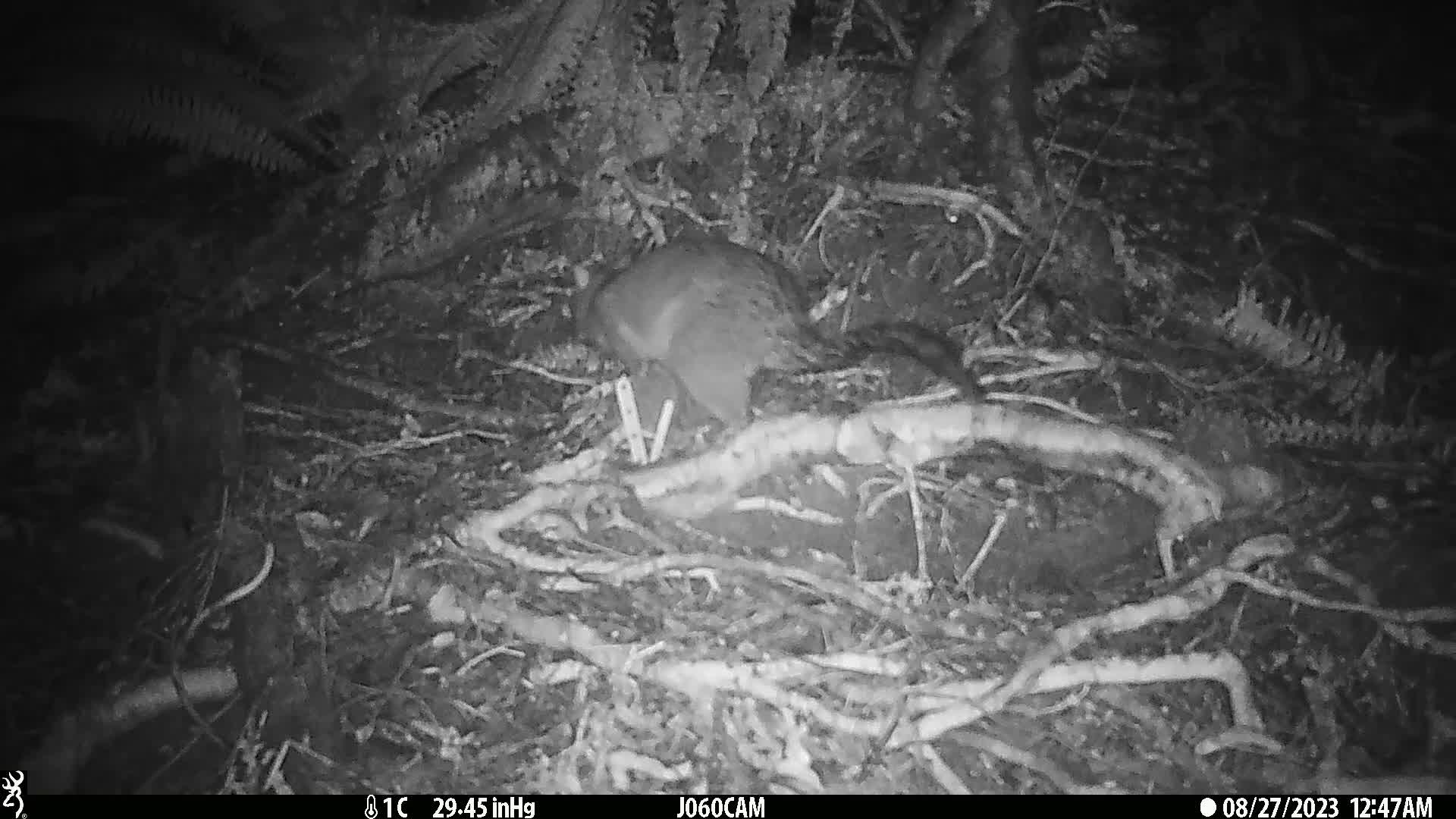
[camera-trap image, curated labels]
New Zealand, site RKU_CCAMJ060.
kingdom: Animalia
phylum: Chordata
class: Mammalia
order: Diprotodontia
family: Phalangeridae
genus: Trichosurus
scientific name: Trichosurus vulpecula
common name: common brushtail possum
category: possum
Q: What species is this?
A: Possum (common brushtail possum) (Trichosurus vulpecula).